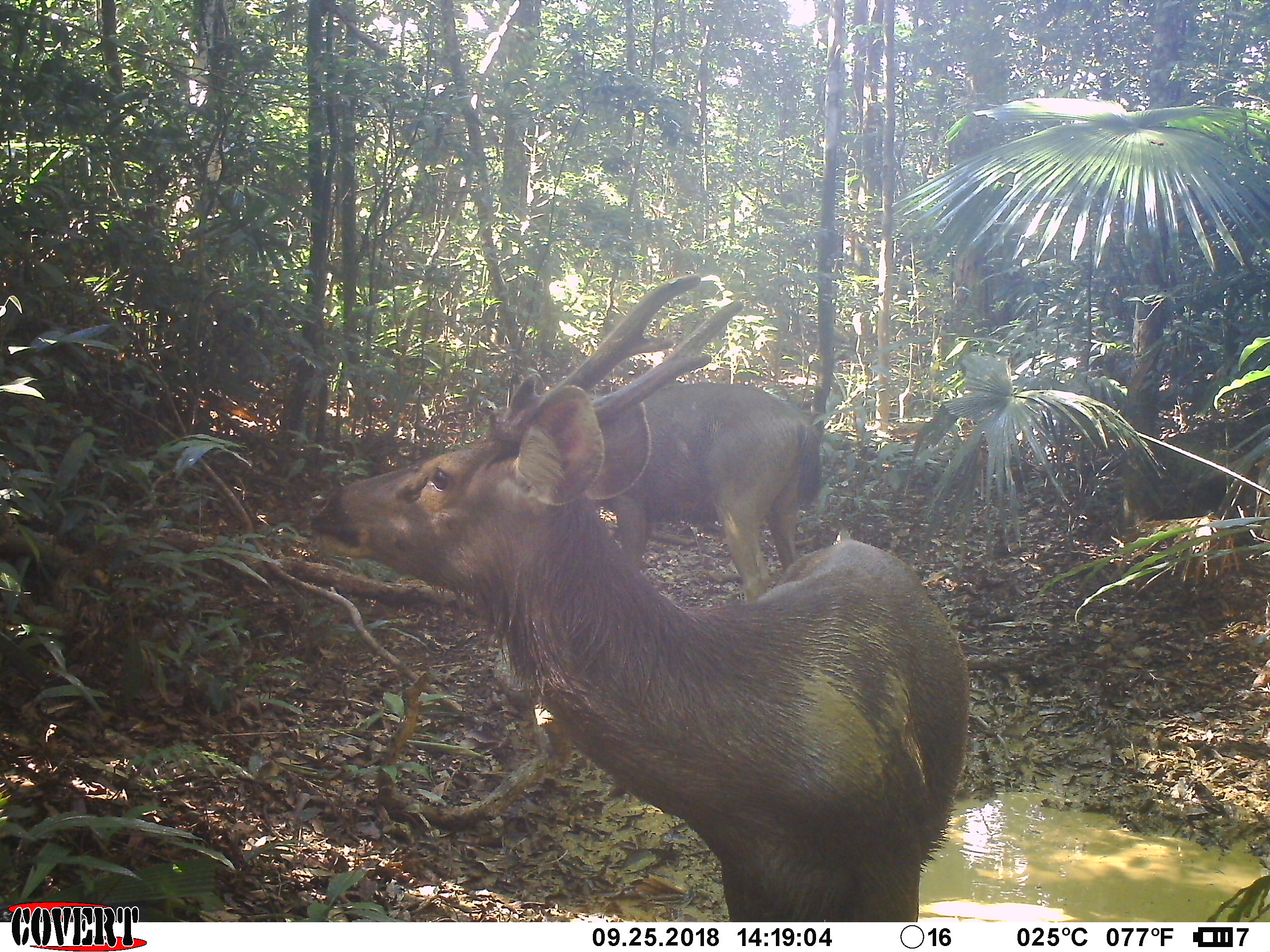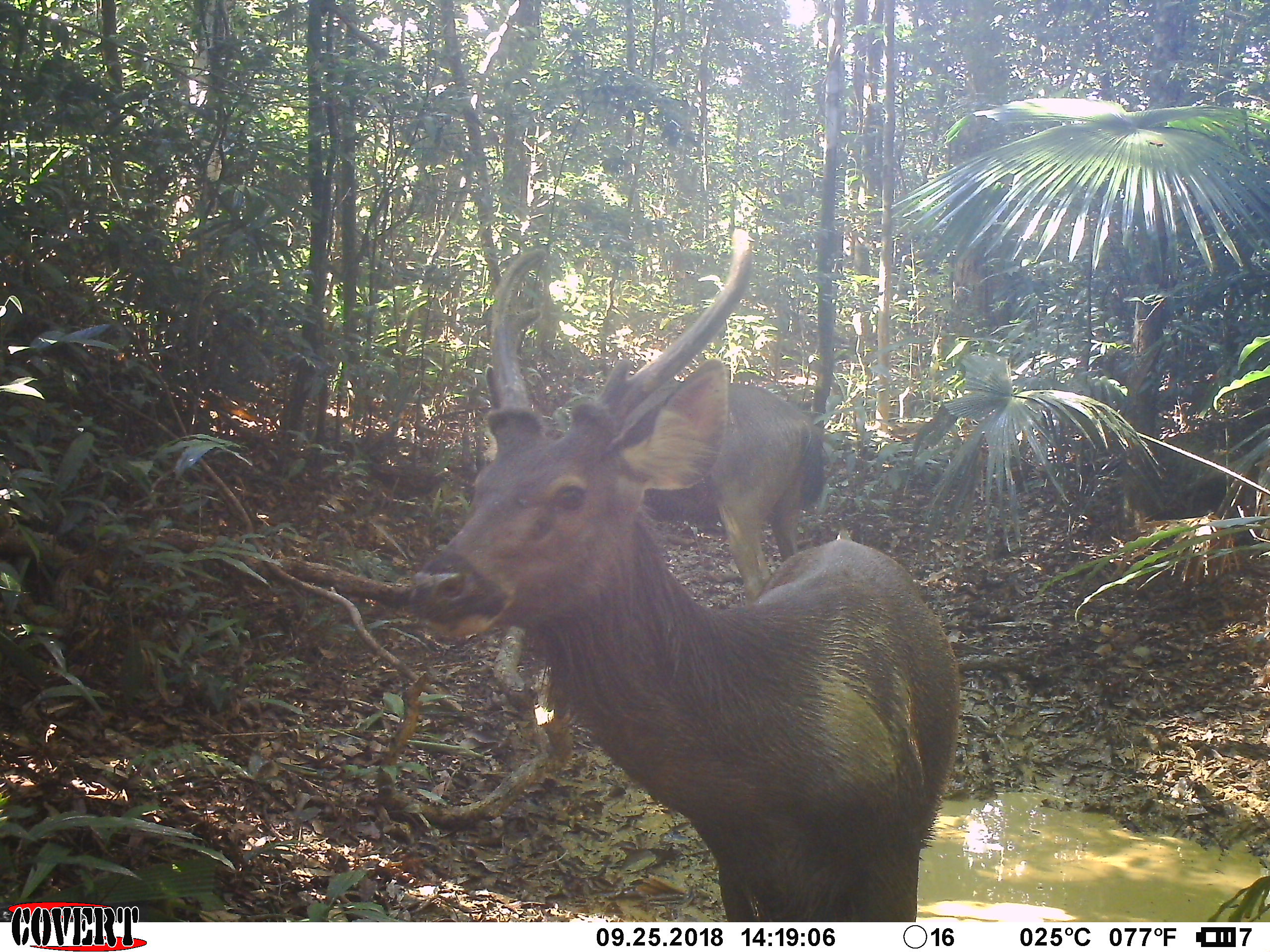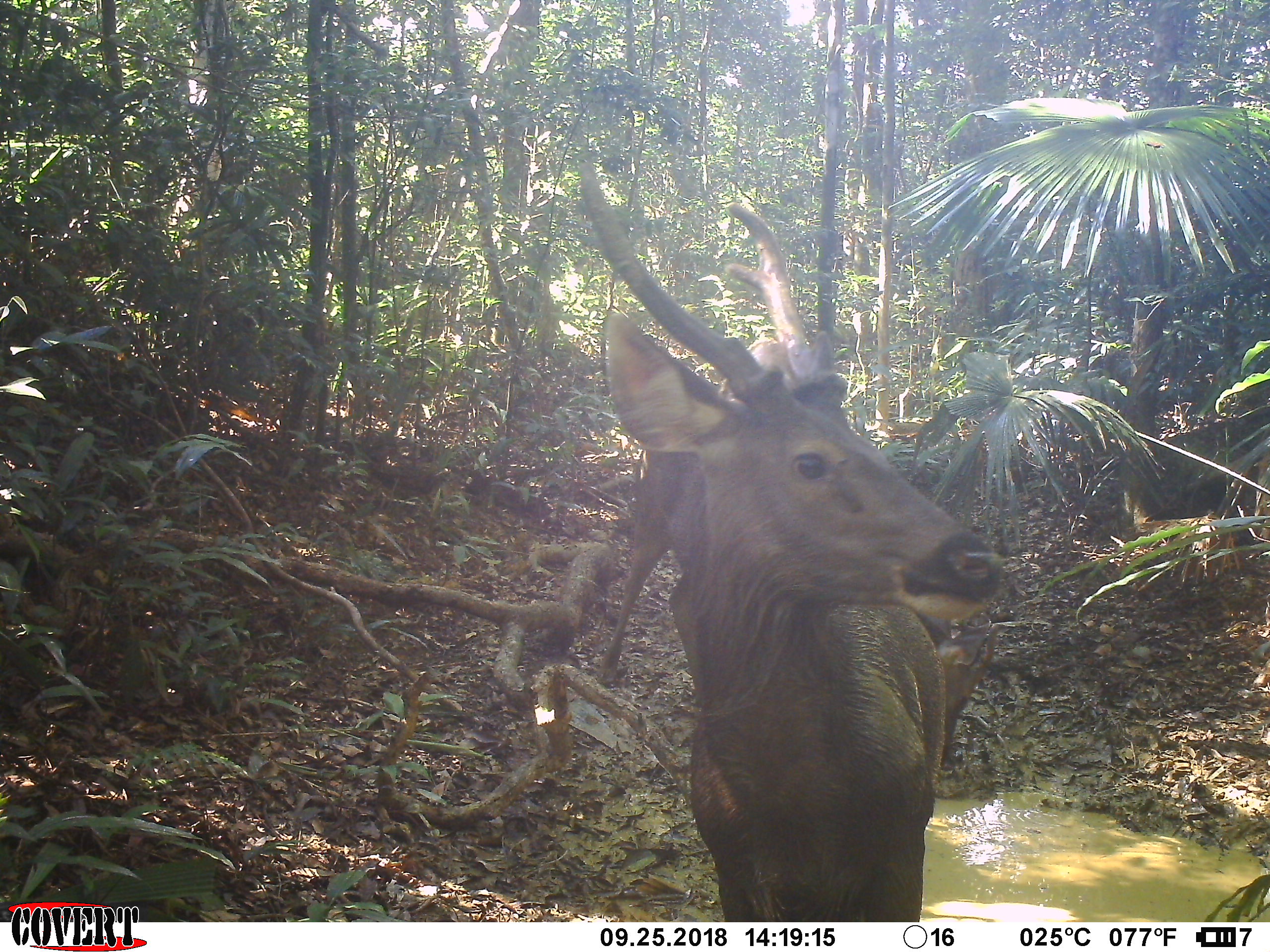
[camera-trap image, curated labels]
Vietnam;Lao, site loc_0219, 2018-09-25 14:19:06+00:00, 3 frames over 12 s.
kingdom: Animalia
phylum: Chordata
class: Mammalia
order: Artiodactyla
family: Cervidae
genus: Rusa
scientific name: Rusa unicolor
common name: sambar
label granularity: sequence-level